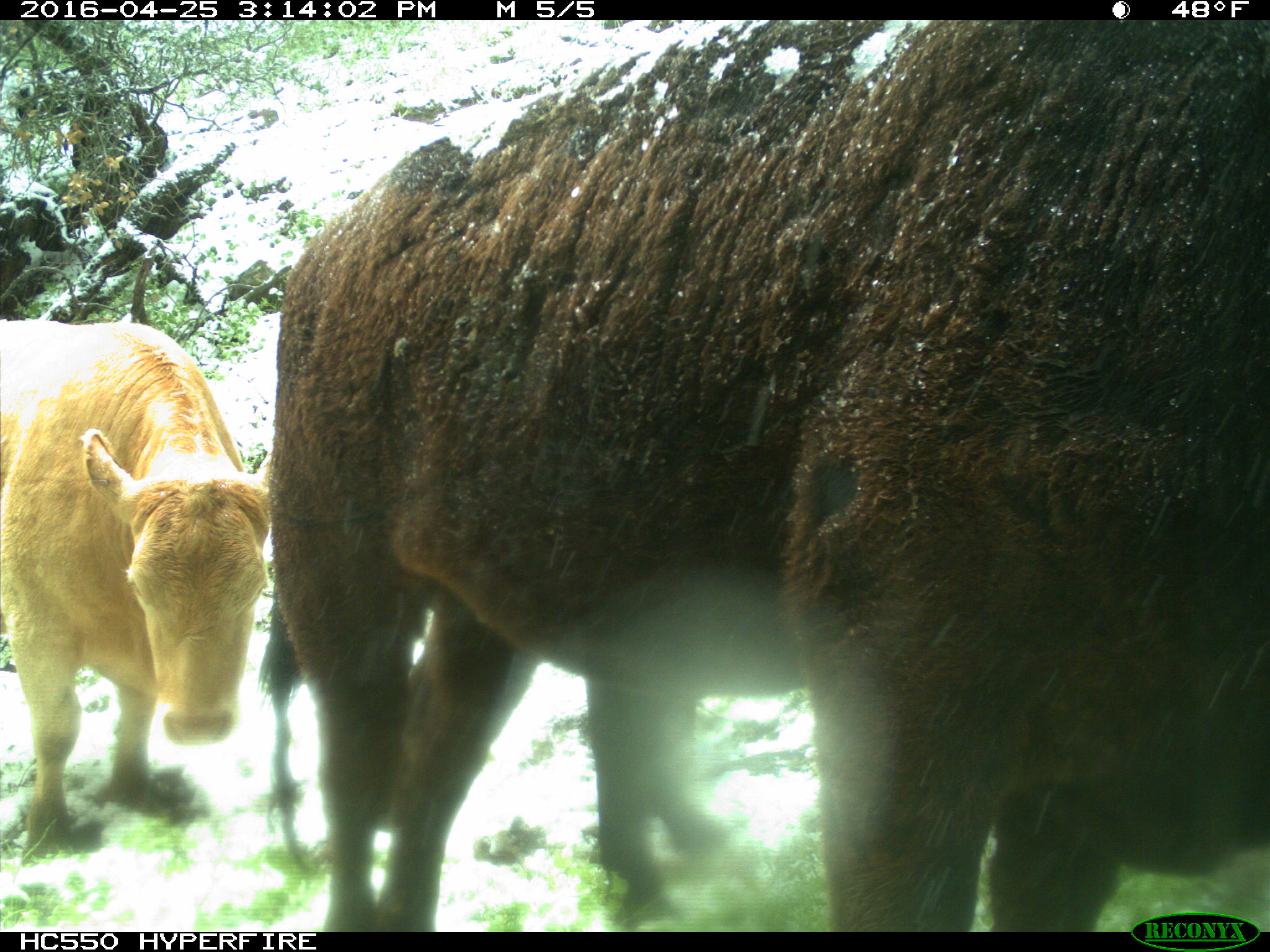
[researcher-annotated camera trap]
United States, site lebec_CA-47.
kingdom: Animalia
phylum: Chordata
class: Mammalia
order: Artiodactyla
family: Bovidae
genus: Bos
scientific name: Bos taurus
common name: domestic cow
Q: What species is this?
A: Bos taurus (domestic cow).